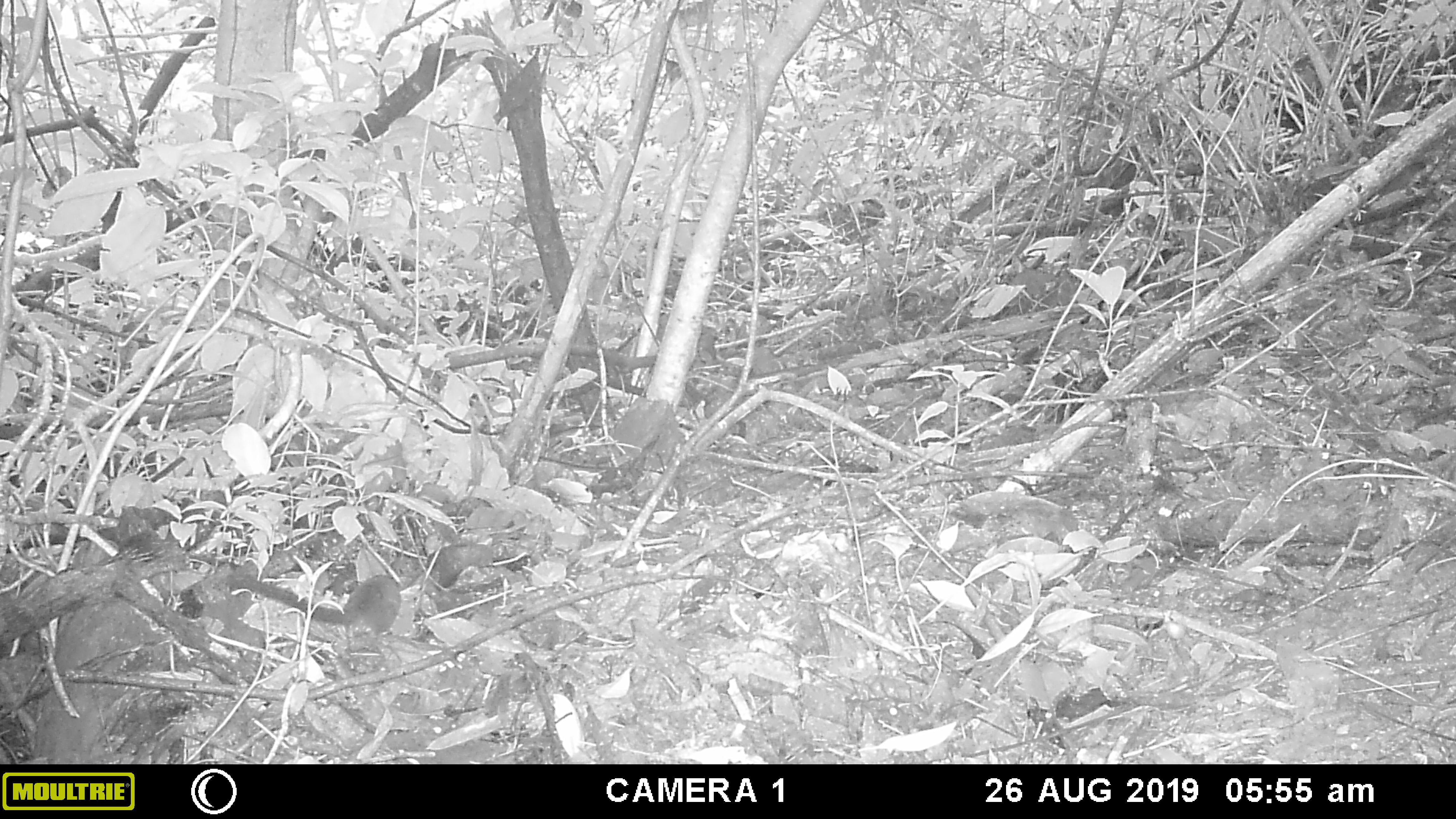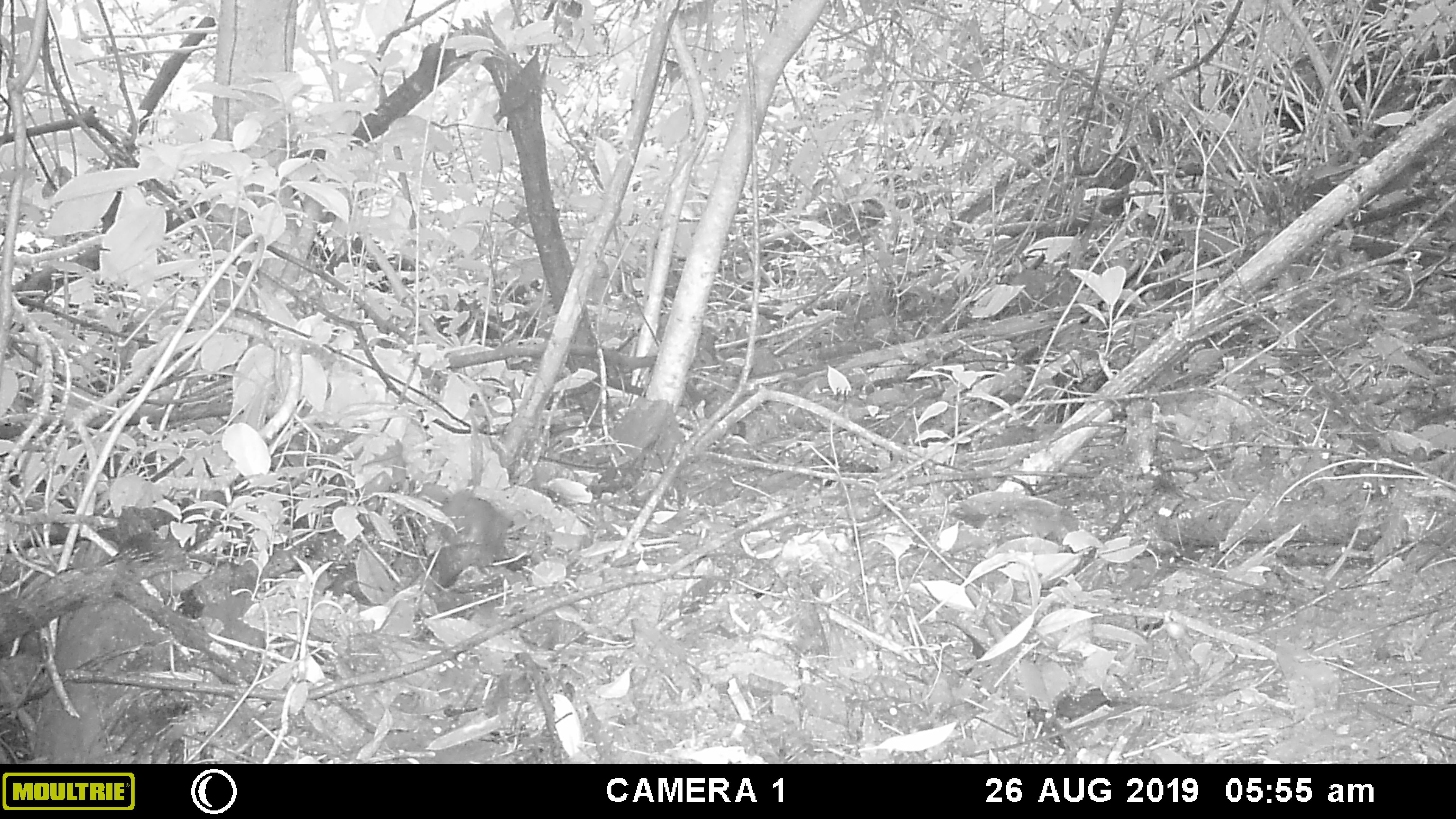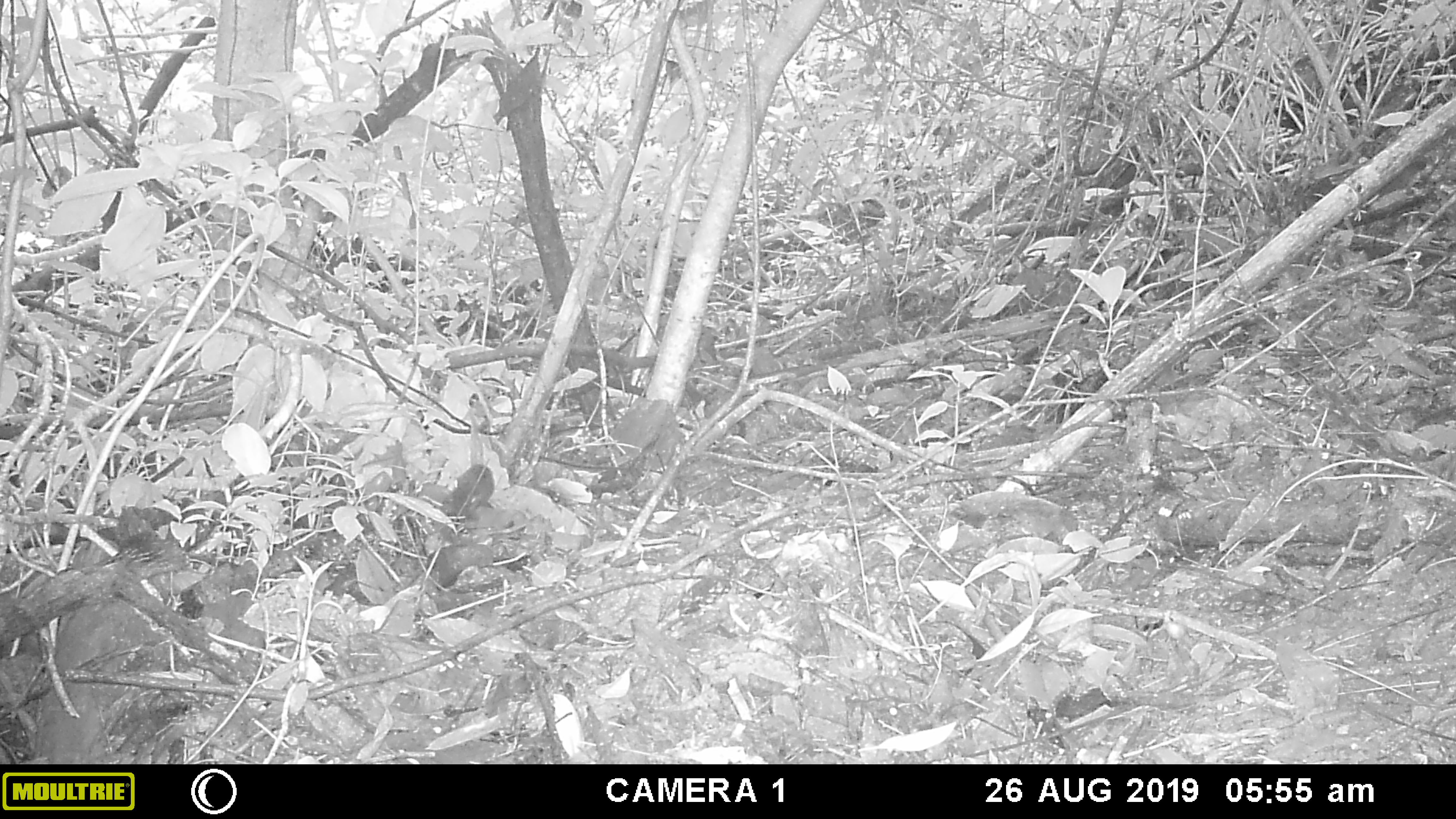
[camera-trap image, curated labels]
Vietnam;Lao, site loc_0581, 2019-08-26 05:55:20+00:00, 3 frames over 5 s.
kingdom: Animalia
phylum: Chordata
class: Mammalia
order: Scandentia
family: Tupaiidae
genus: Tupaia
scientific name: Tupaia belangeri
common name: northern treeshrew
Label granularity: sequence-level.